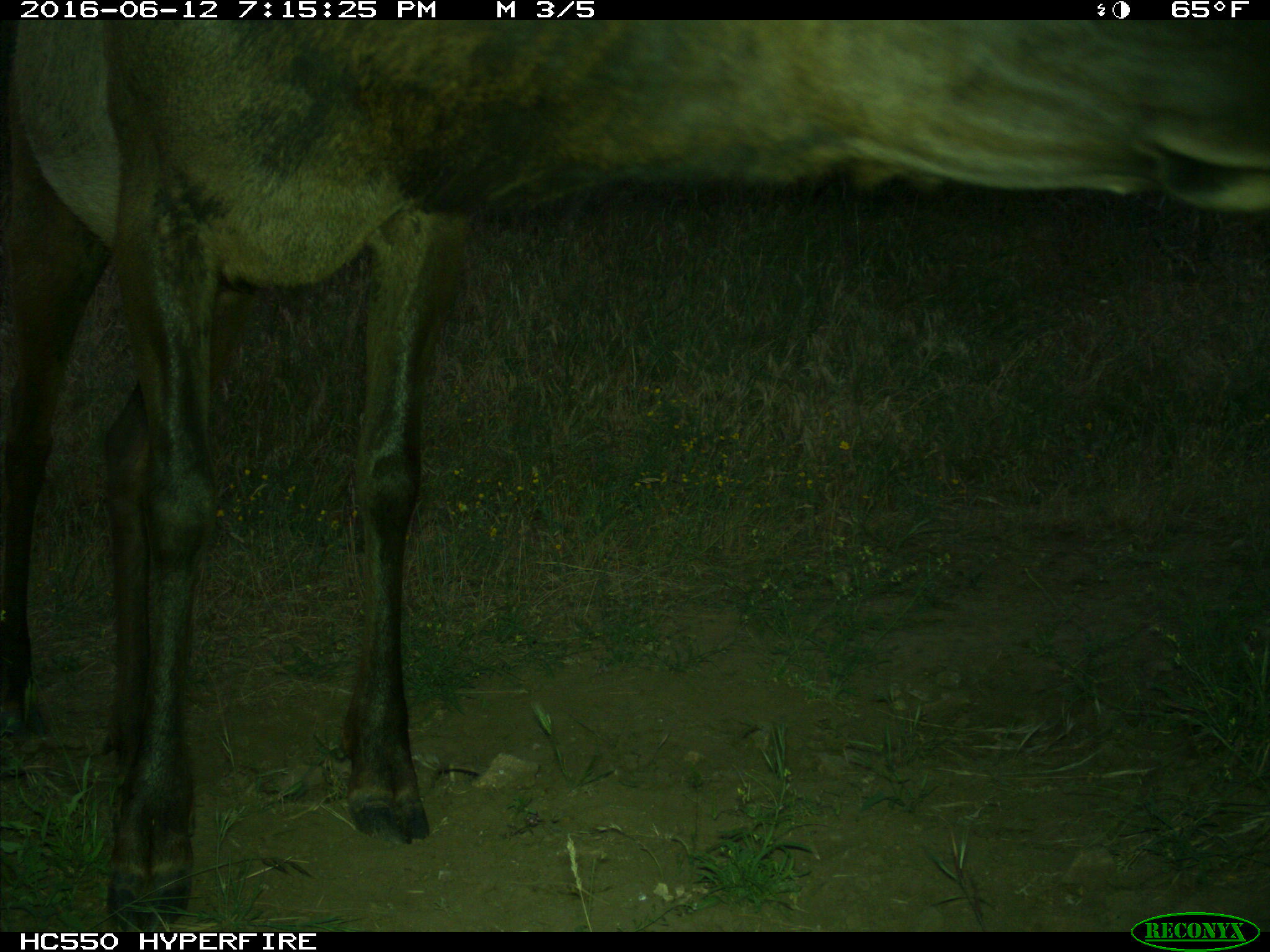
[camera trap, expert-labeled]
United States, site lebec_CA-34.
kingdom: Animalia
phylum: Chordata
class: Mammalia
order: Artiodactyla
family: Cervidae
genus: Cervus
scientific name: Cervus canadensis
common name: elk